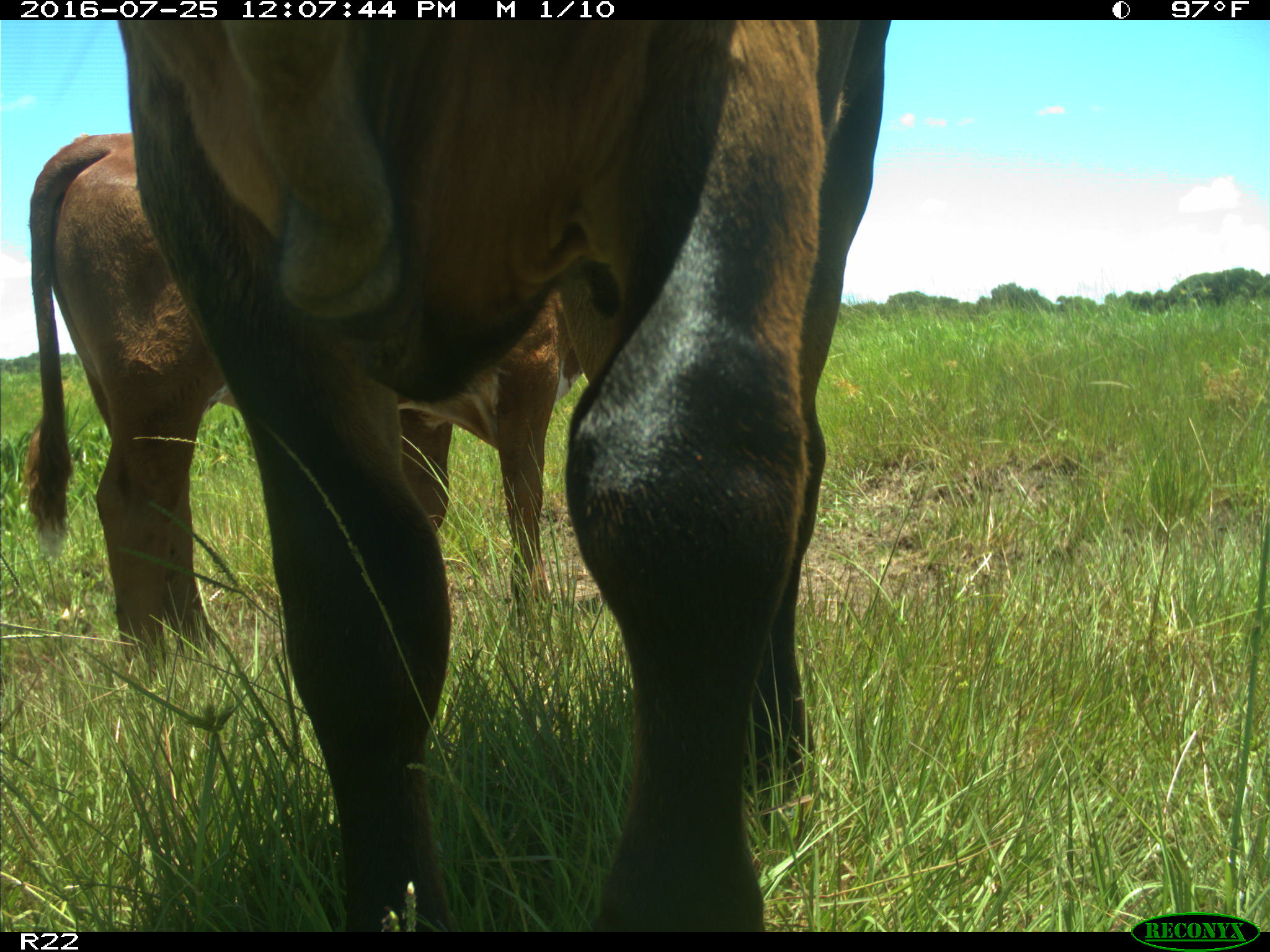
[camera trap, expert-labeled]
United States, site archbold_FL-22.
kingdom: Animalia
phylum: Chordata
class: Mammalia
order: Artiodactyla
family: Bovidae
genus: Bos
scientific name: Bos taurus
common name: domestic cow